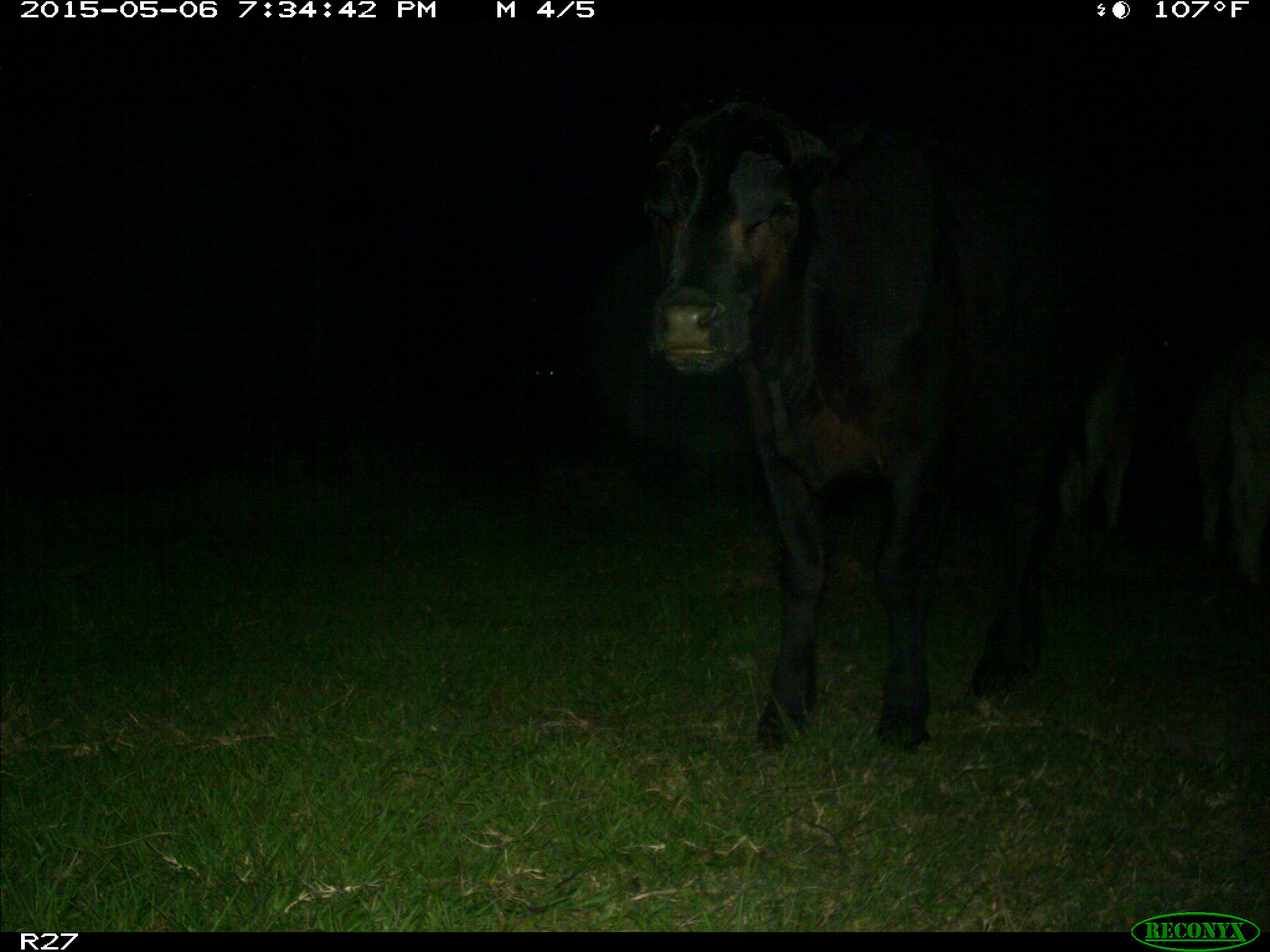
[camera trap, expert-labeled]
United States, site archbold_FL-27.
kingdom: Animalia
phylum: Chordata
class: Mammalia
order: Artiodactyla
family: Bovidae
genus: Bos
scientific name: Bos taurus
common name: domestic cow